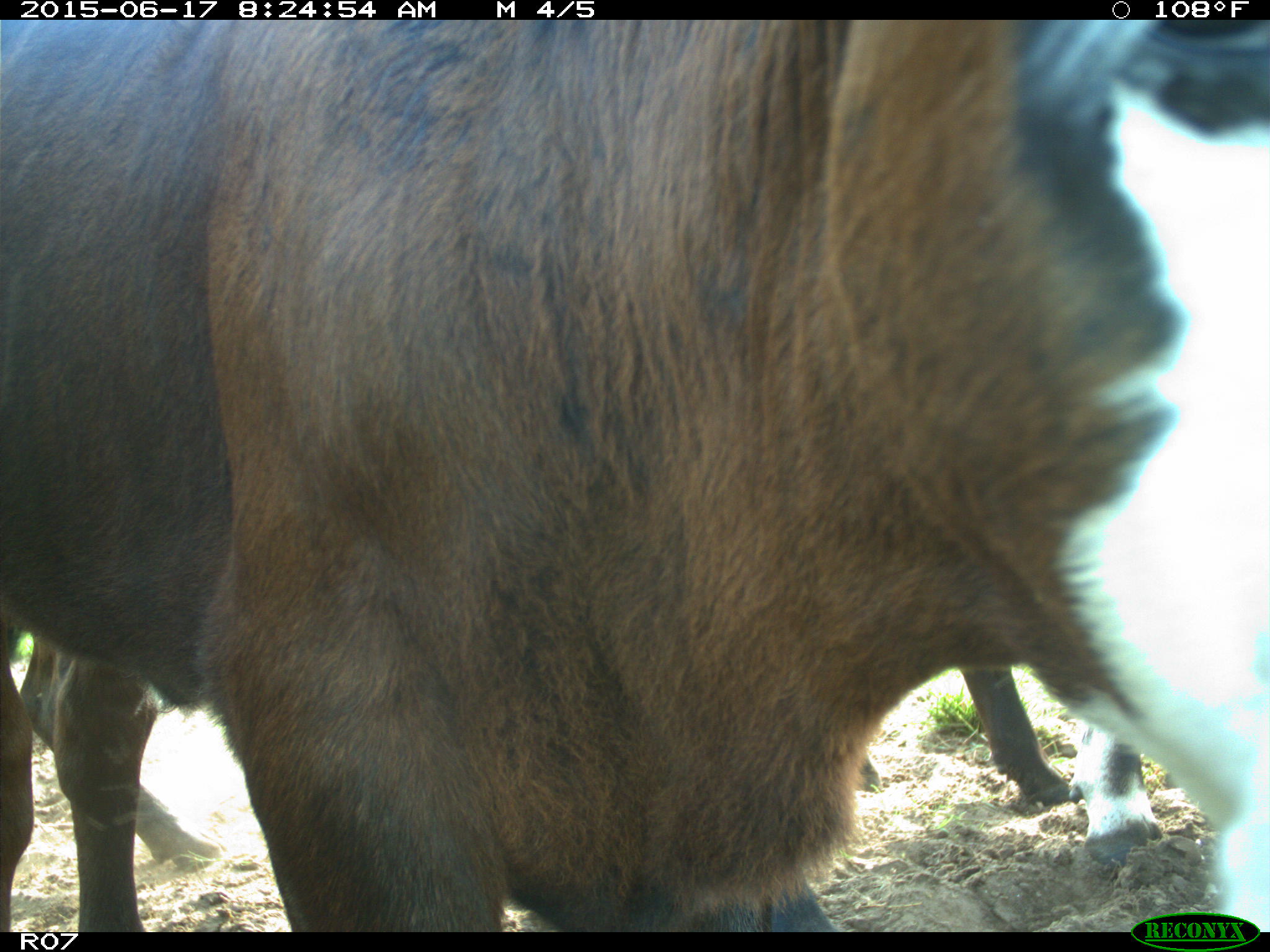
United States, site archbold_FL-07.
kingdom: Animalia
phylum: Chordata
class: Mammalia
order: Artiodactyla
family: Bovidae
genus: Bos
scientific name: Bos taurus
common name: domestic cow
Bos taurus (domestic cow).